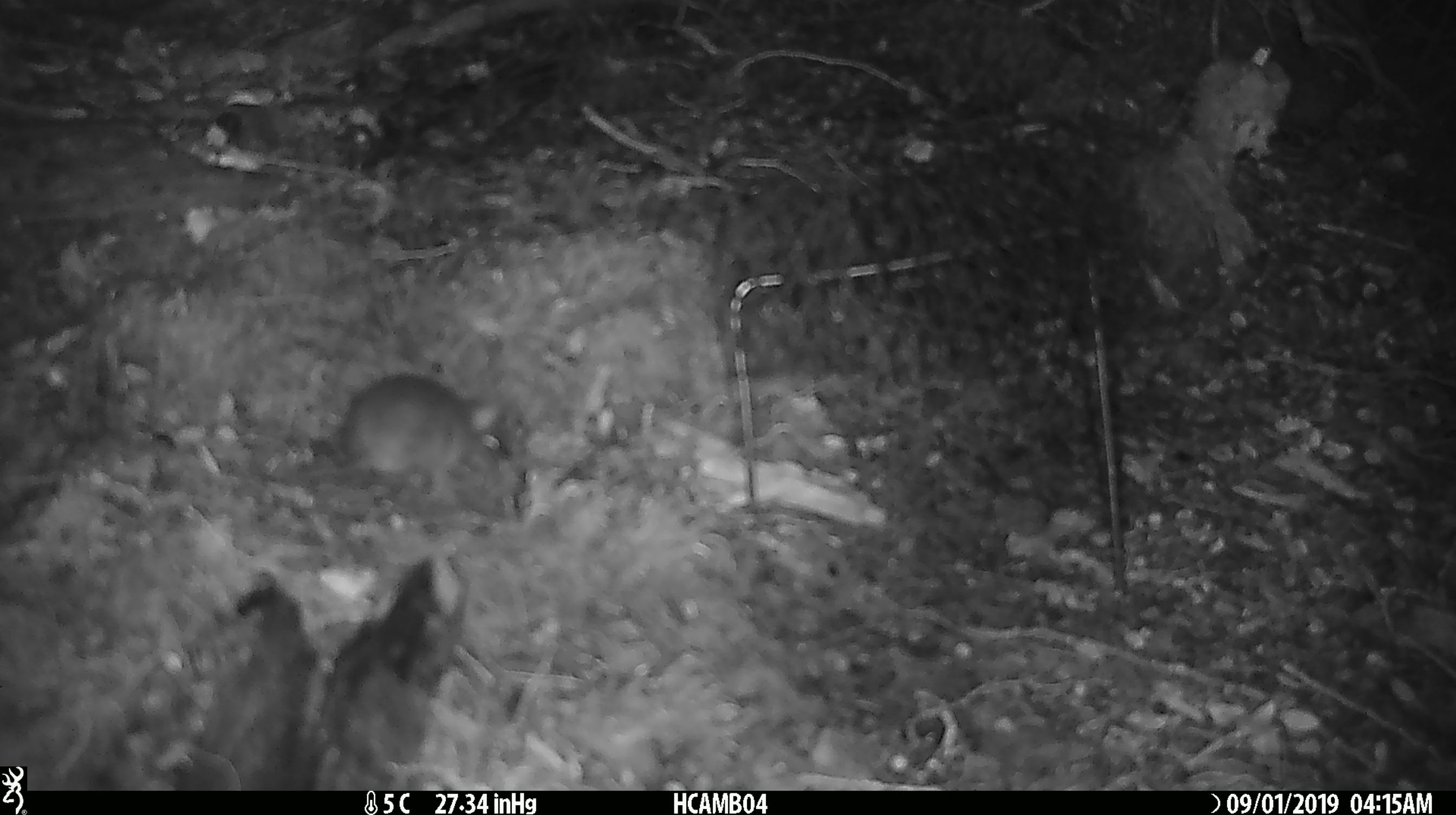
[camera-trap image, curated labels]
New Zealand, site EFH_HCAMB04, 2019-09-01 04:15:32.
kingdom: Animalia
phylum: Chordata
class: Mammalia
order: Rodentia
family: Muridae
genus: Mus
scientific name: Mus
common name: mouse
Mouse (Mus).